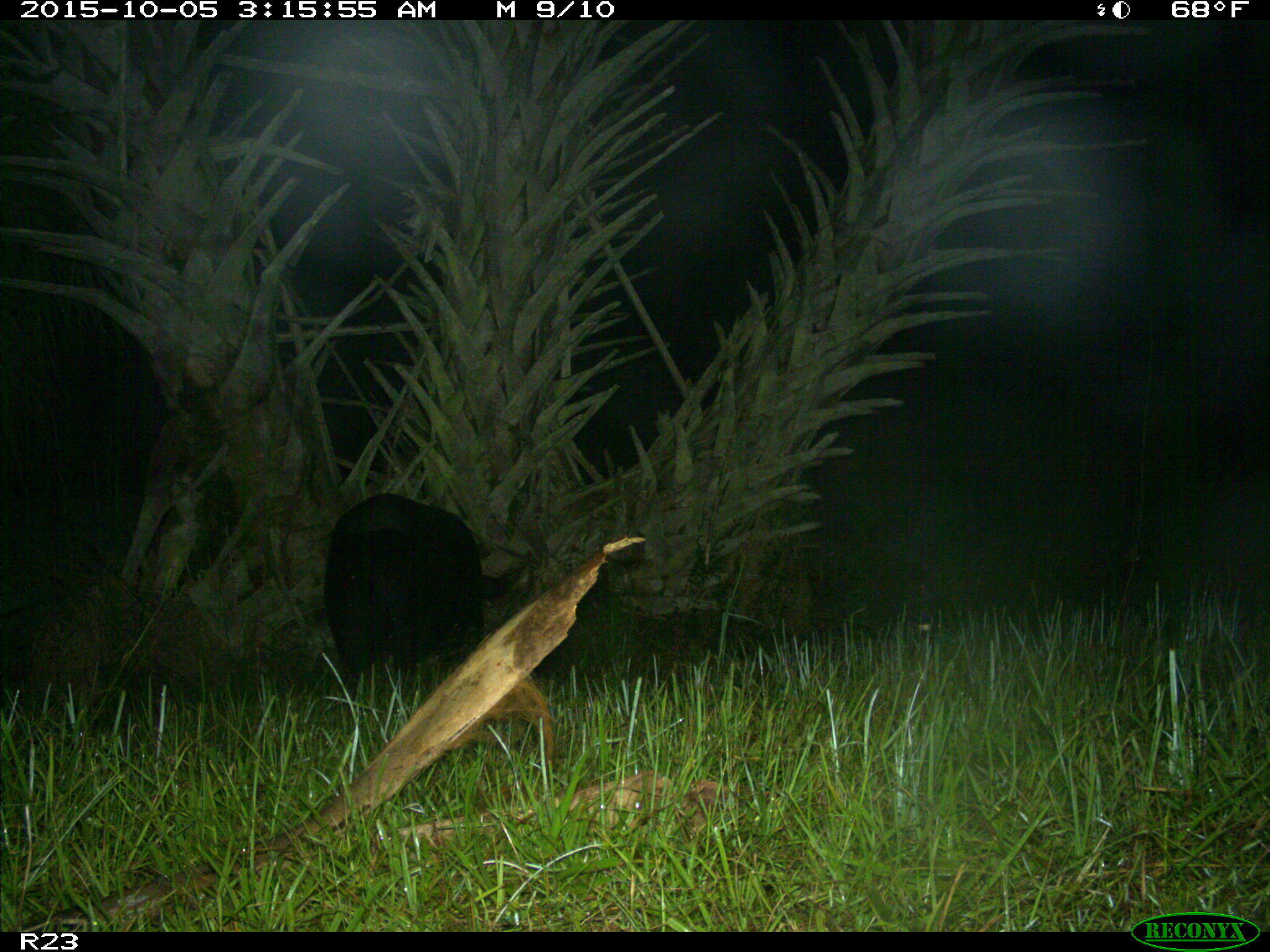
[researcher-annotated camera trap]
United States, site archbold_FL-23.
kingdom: Animalia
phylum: Chordata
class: Mammalia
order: Artiodactyla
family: Suidae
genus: Sus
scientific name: Sus scrofa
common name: wild boar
Sus scrofa (wild boar).